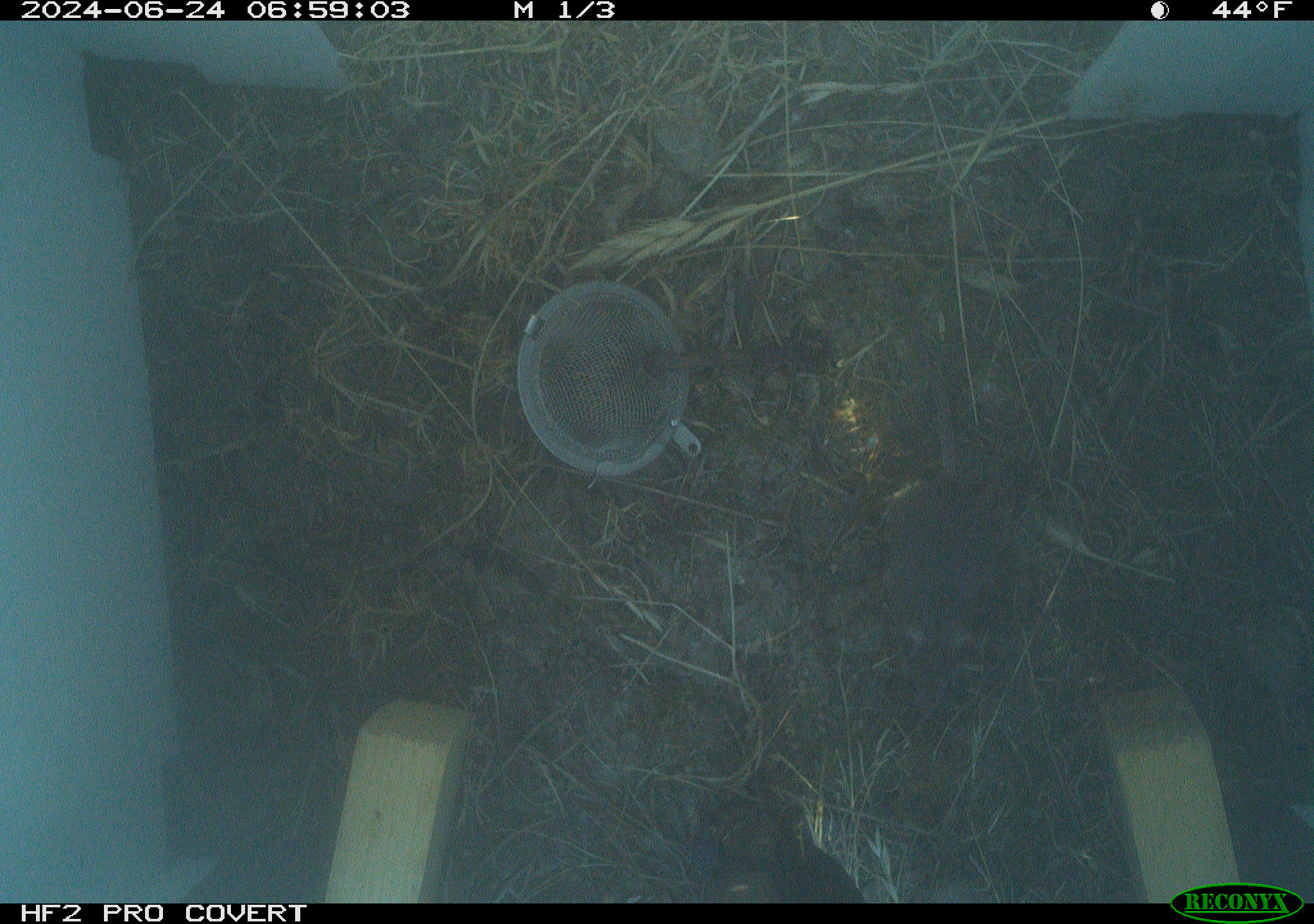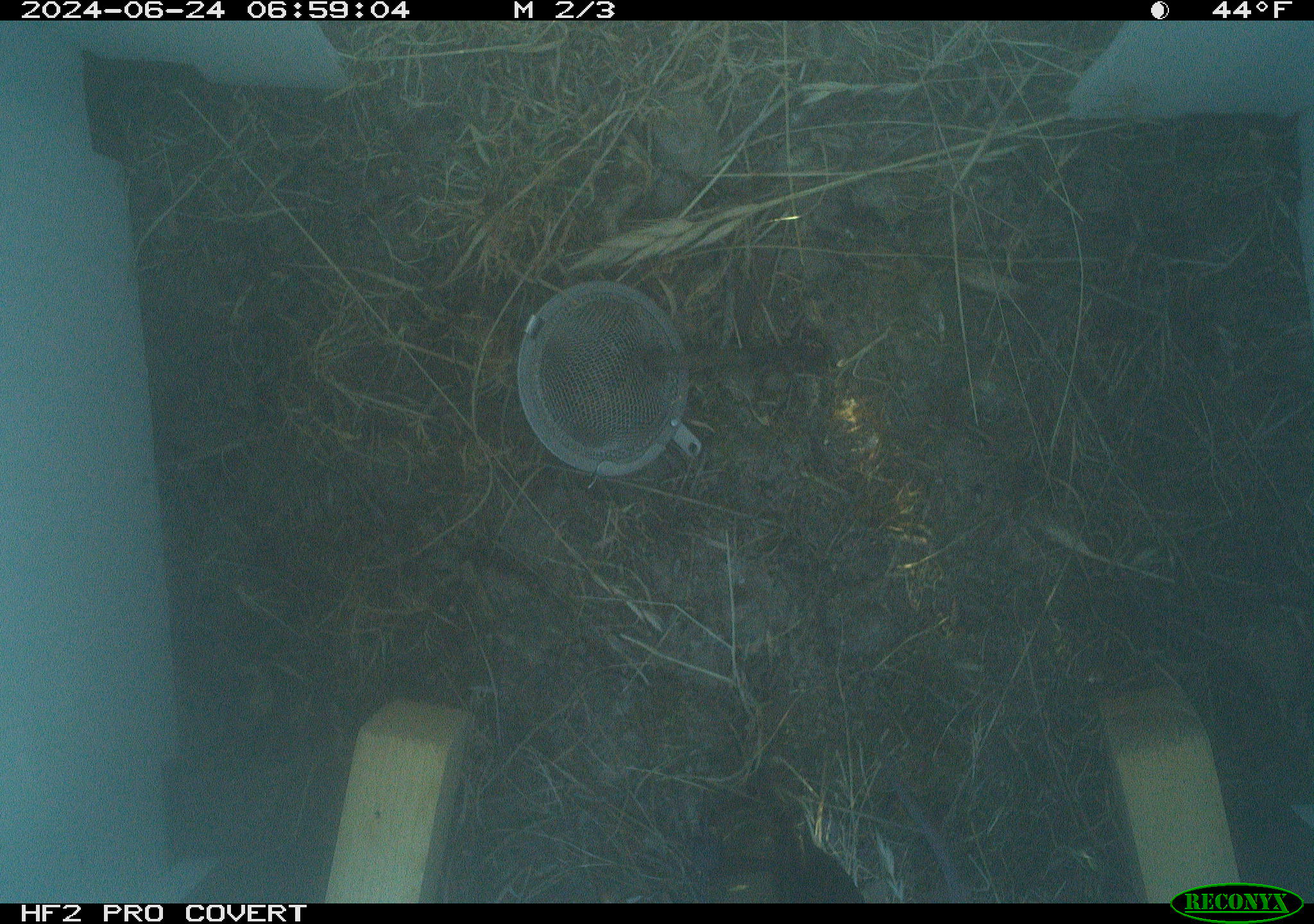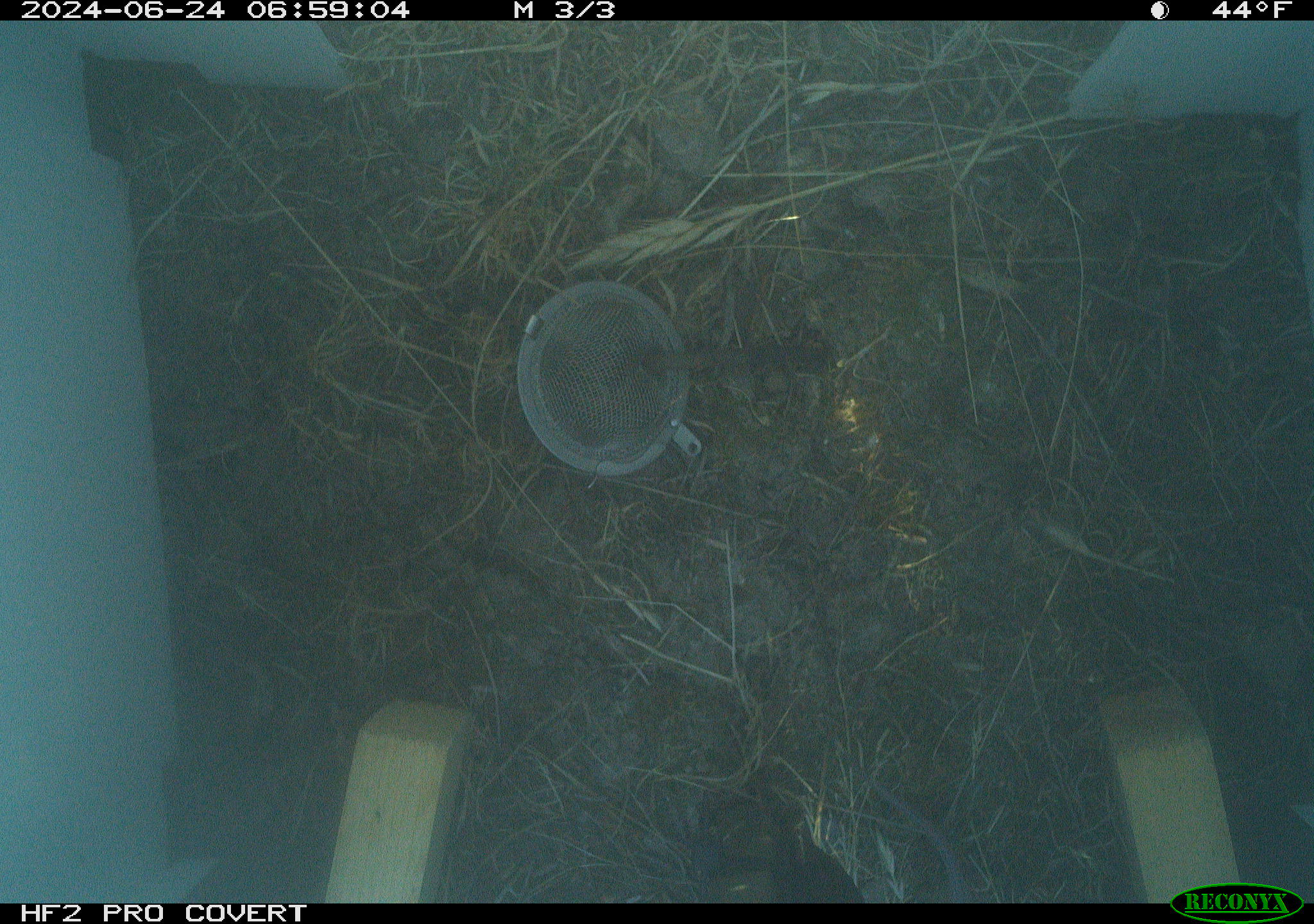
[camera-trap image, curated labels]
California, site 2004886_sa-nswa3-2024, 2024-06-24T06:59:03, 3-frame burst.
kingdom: Animalia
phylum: Chordata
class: Mammalia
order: Rodentia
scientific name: Rodentia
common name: rodent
Rodent (Rodentia).